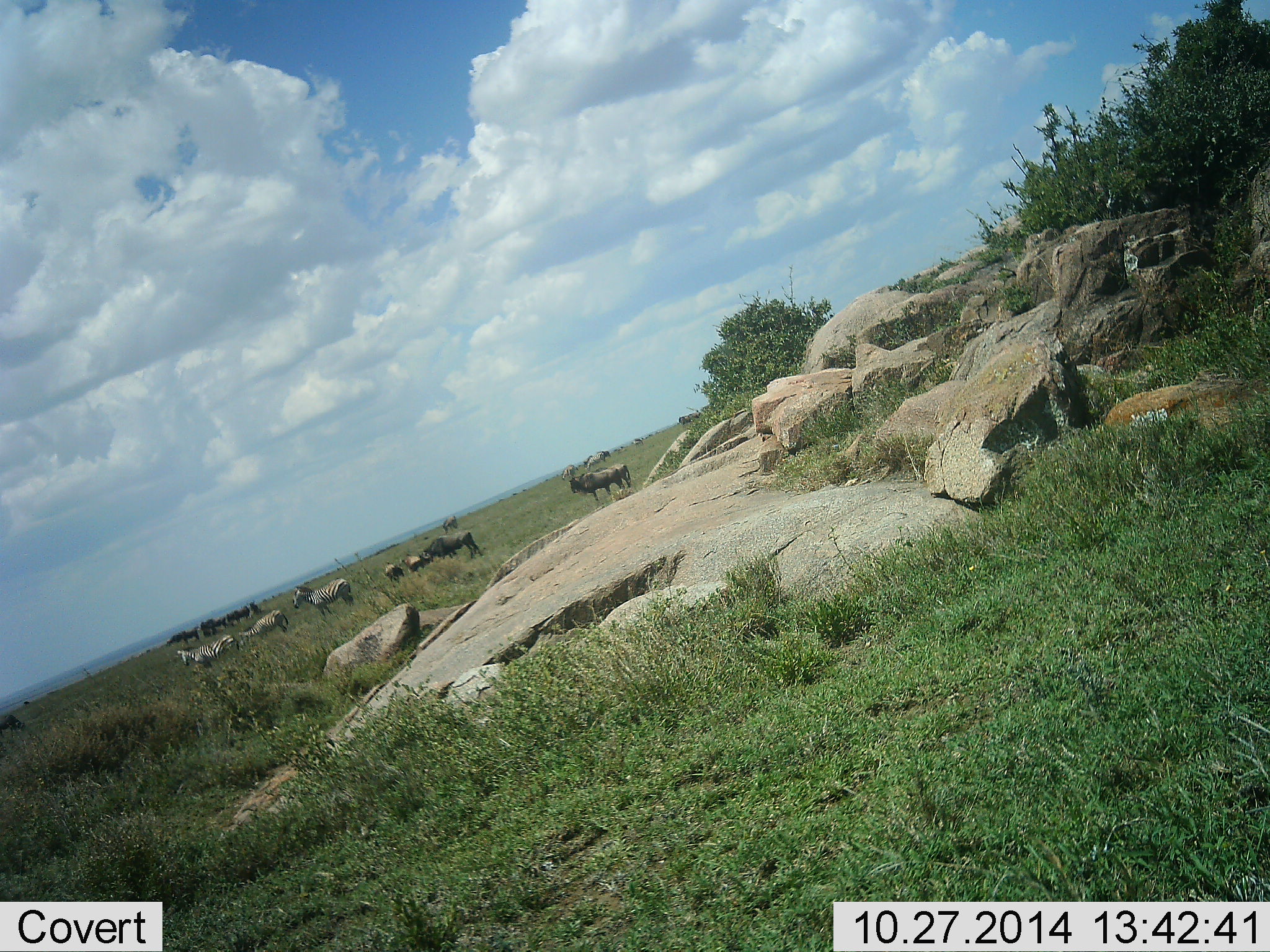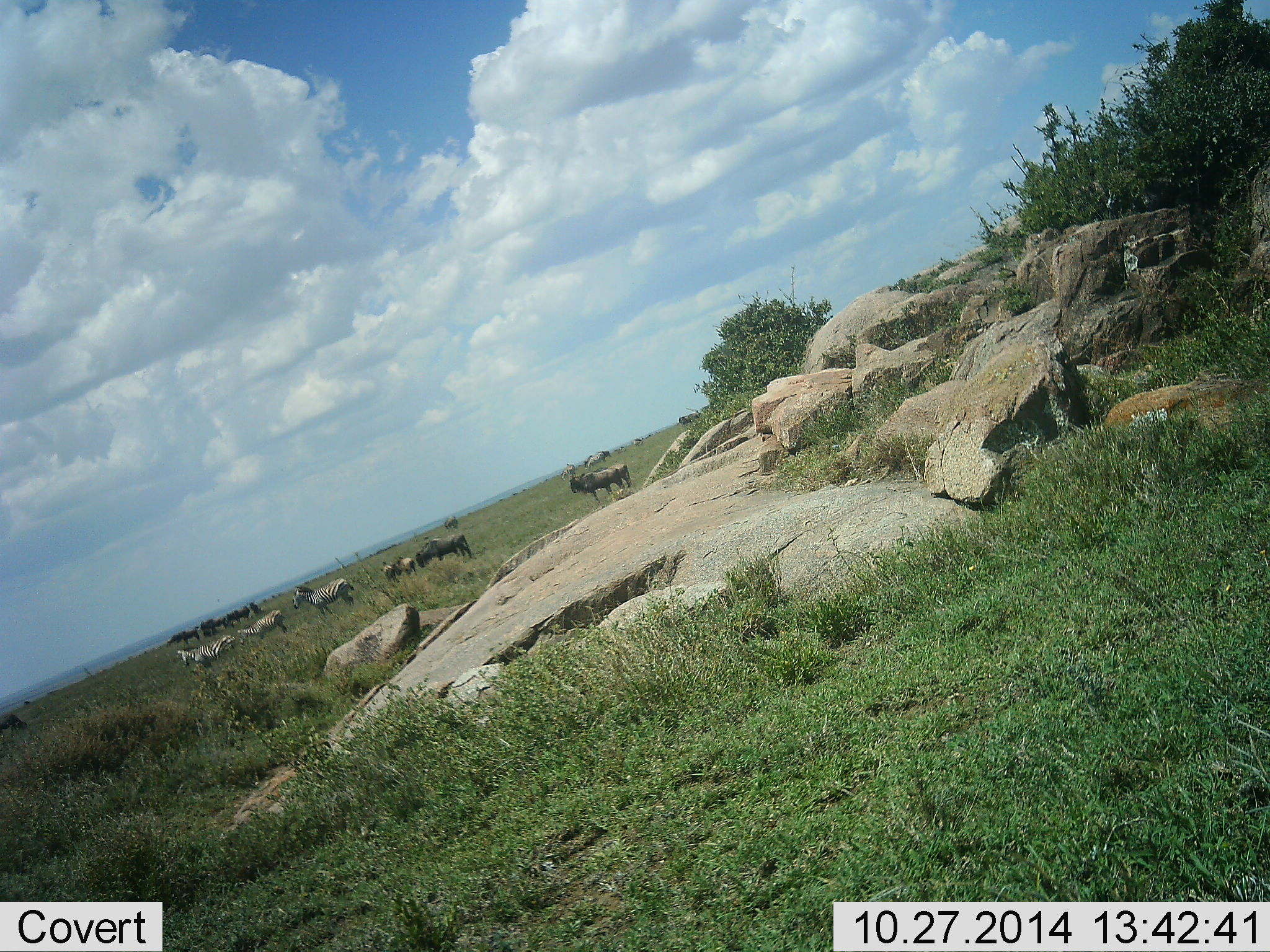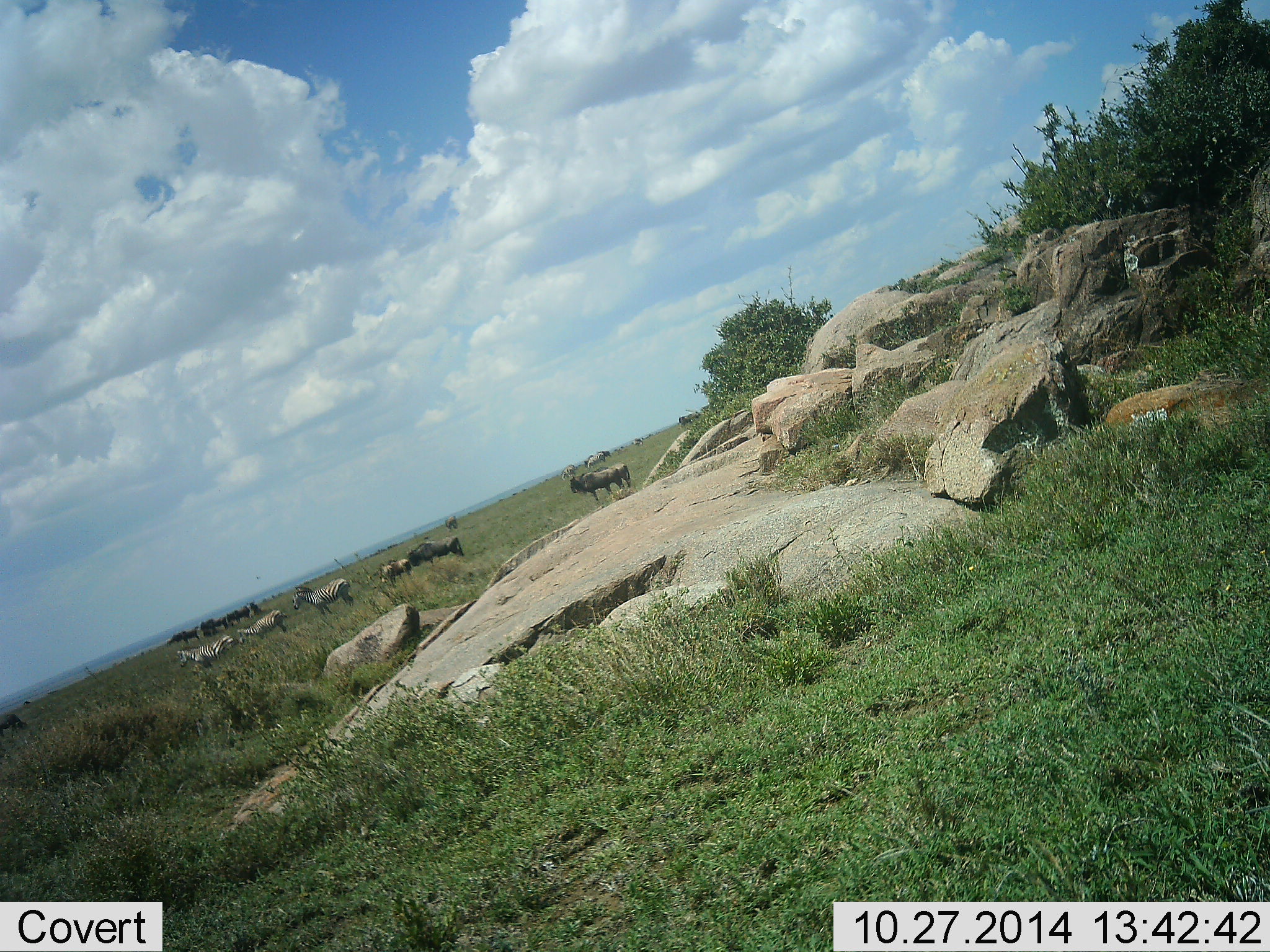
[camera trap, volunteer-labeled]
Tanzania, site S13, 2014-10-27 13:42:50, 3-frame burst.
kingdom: Animalia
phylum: Chordata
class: Mammalia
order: Artiodactyla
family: Bovidae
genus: Connochaetes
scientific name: Connochaetes taurinus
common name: blue wildebeest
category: wildebeest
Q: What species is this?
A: Wildebeest (blue wildebeest) (Connochaetes taurinus).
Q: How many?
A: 11-50.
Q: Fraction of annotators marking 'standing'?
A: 100%.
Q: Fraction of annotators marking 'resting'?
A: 0%.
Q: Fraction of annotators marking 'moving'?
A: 27%.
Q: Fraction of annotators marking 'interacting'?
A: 0%.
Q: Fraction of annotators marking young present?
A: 9%.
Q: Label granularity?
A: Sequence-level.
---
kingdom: Animalia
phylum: Chordata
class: Mammalia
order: Perissodactyla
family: Equidae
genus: Equus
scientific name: Equus quagga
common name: plains zebra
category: zebra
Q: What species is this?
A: Zebra (plains zebra) (Equus quagga).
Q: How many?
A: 5.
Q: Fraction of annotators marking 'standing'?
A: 92%.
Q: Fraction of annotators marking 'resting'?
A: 0%.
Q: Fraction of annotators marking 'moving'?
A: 8%.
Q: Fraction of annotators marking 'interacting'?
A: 0%.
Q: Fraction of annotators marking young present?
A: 0%.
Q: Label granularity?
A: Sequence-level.